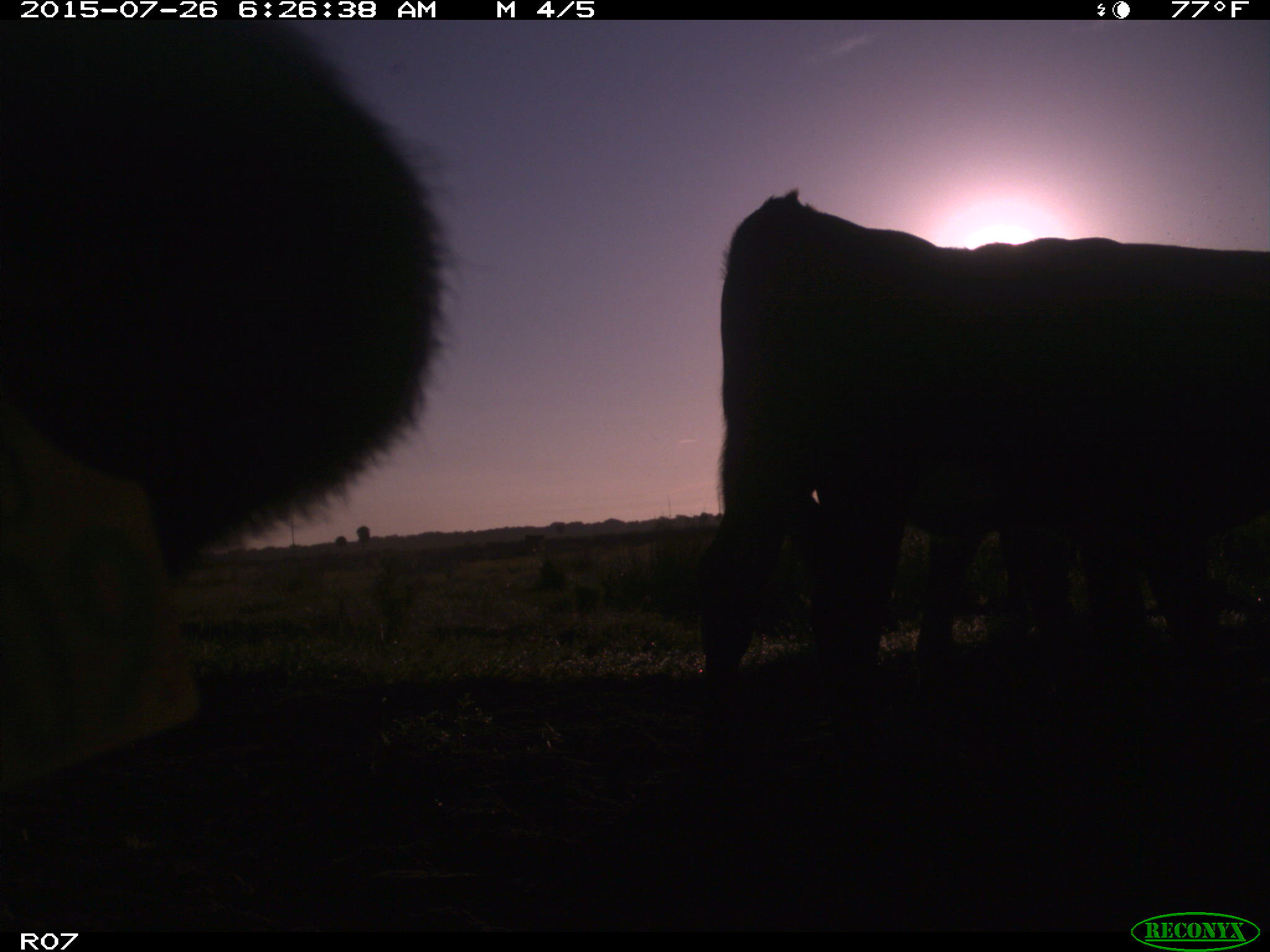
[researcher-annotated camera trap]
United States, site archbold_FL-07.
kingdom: Animalia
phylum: Chordata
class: Mammalia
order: Artiodactyla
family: Bovidae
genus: Bos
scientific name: Bos taurus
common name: domestic cow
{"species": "Bos taurus (domestic cow)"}